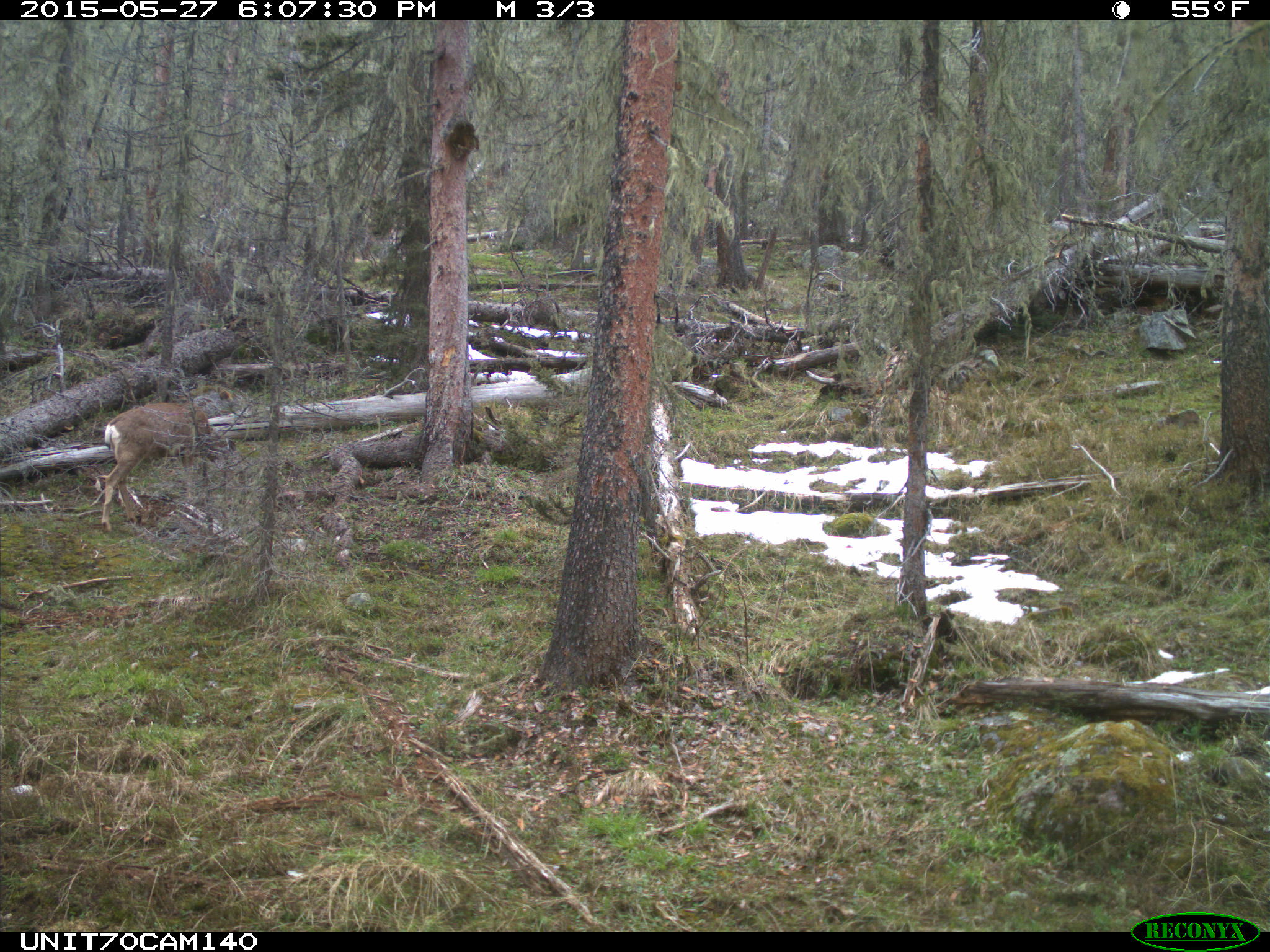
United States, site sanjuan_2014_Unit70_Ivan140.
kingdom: Animalia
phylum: Chordata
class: Mammalia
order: Artiodactyla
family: Cervidae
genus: Odocoileus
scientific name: Odocoileus hemionus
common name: mule deer